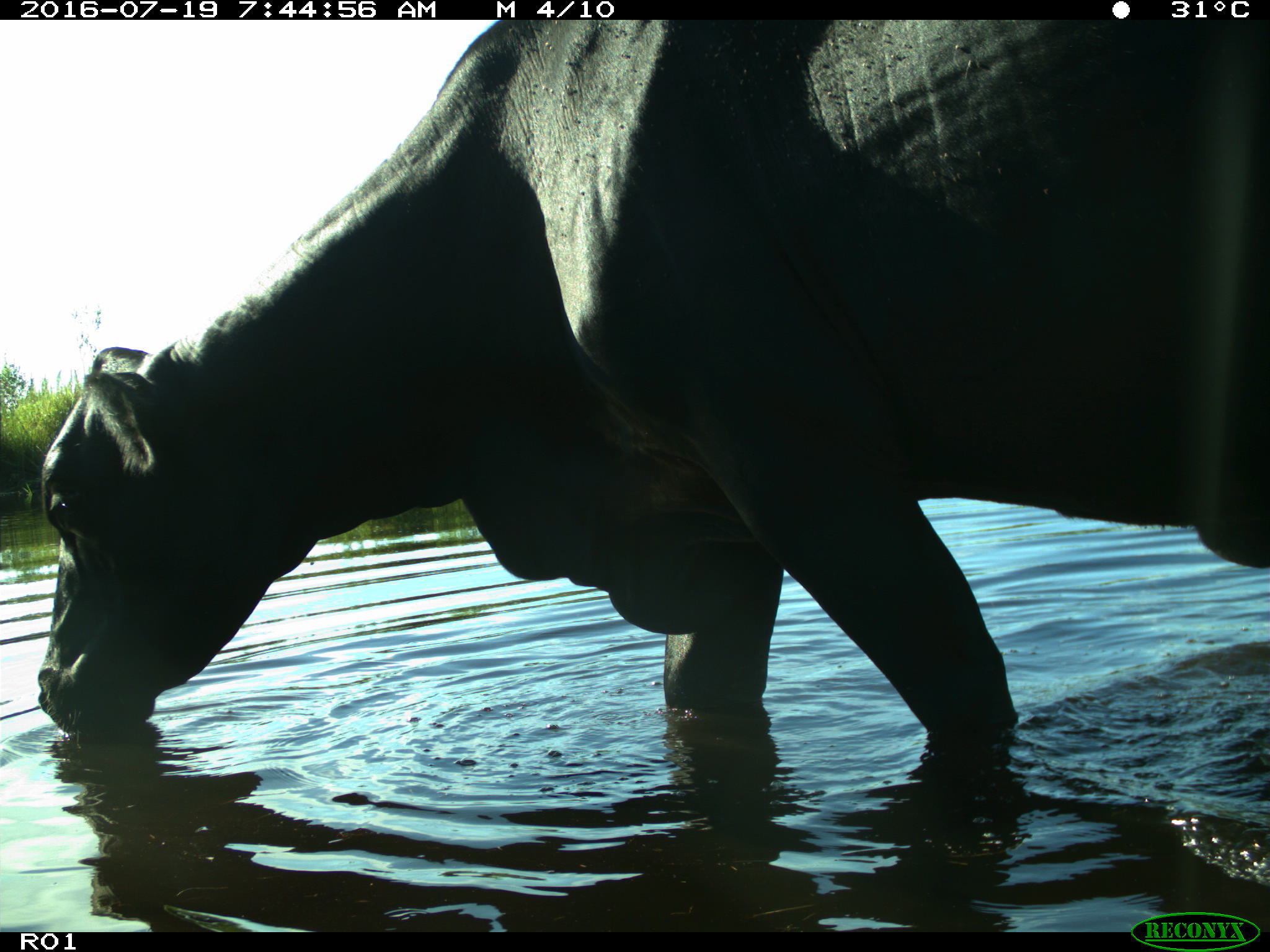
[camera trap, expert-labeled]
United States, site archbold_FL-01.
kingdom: Animalia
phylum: Chordata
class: Mammalia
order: Artiodactyla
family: Bovidae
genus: Bos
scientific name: Bos taurus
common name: domestic cow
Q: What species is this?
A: Bos taurus (domestic cow).